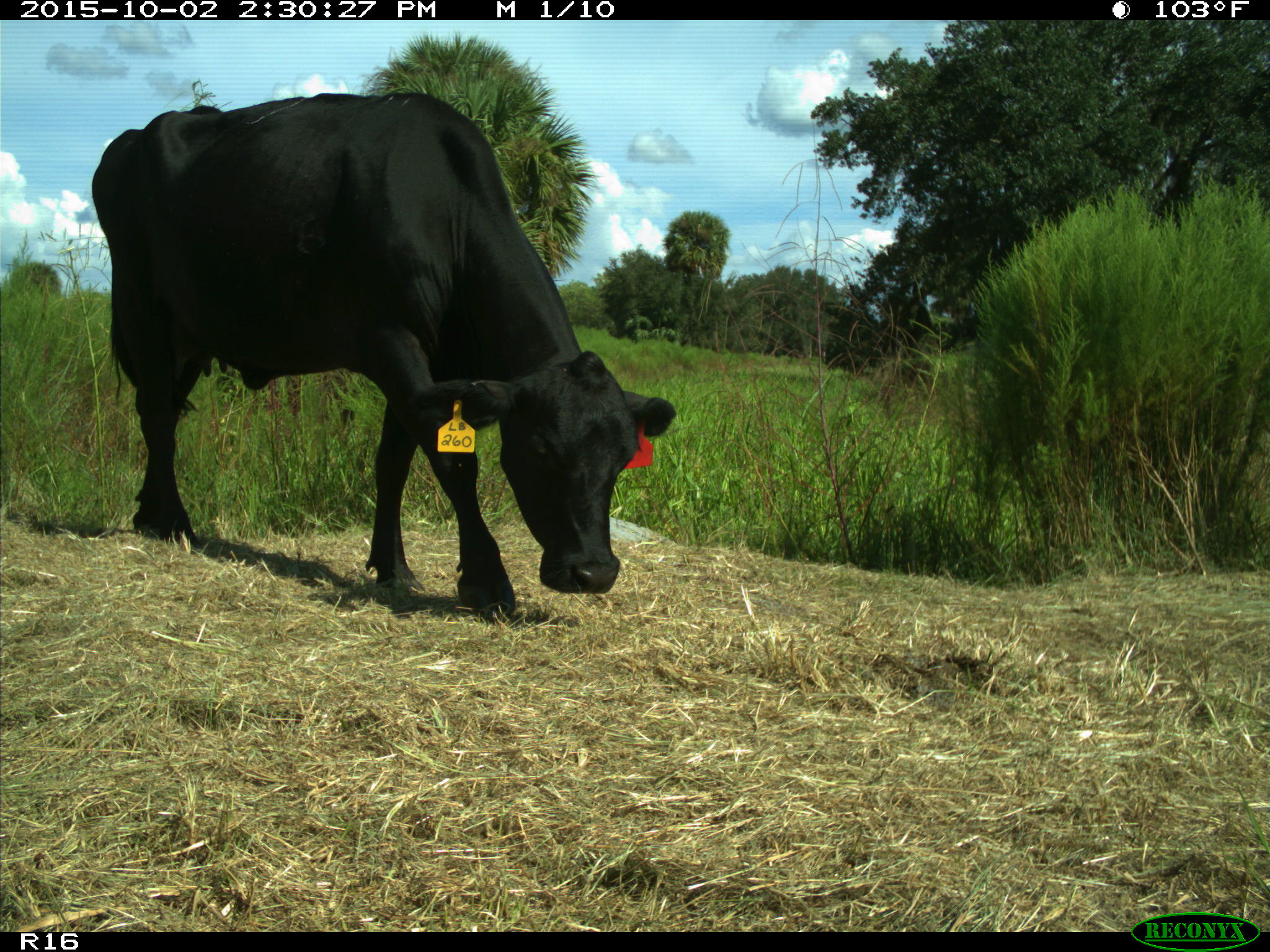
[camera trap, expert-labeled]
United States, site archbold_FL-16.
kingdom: Animalia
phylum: Chordata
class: Mammalia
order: Artiodactyla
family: Bovidae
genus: Bos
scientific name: Bos taurus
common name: domestic cow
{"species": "Bos taurus (domestic cow)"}